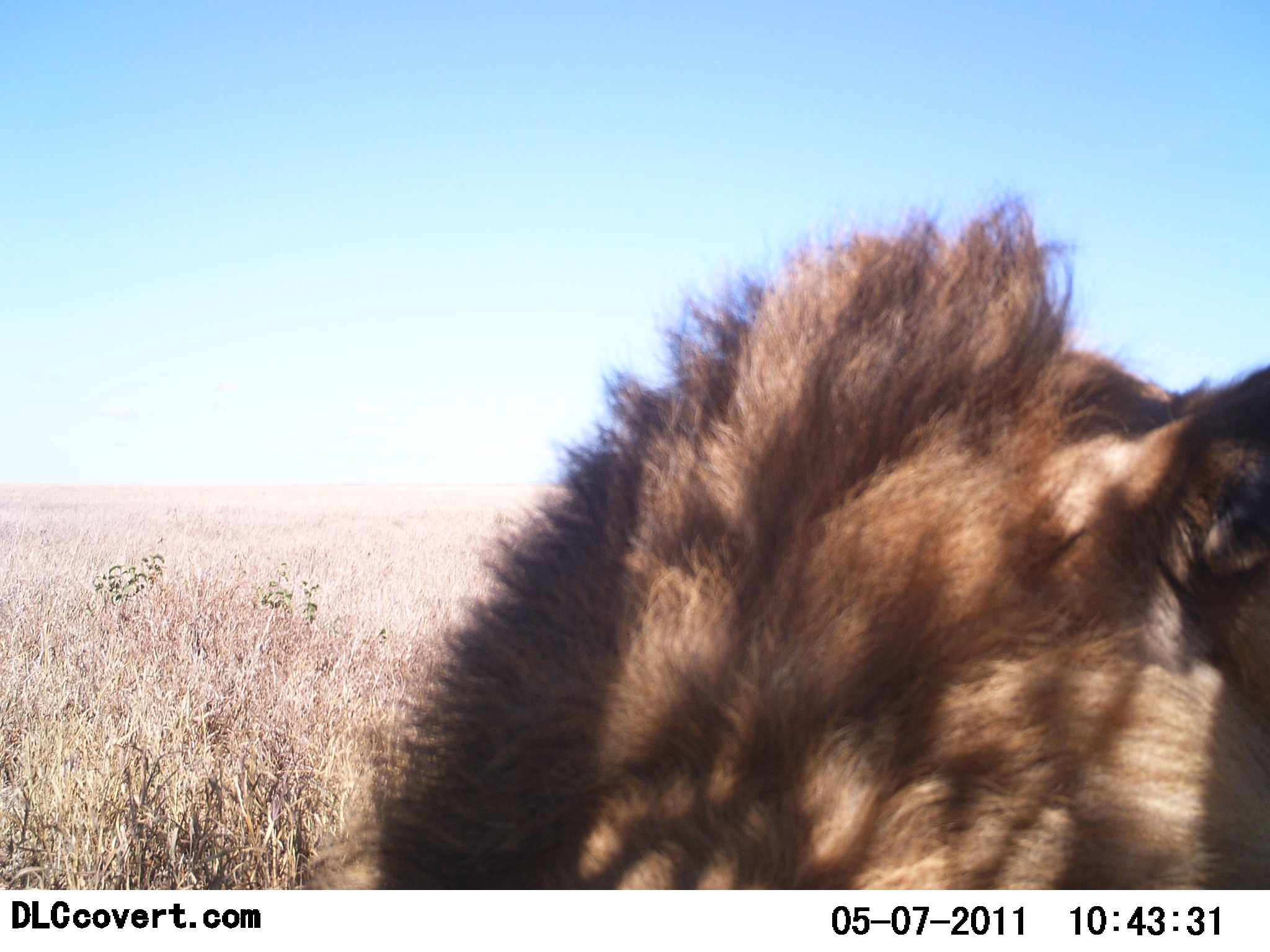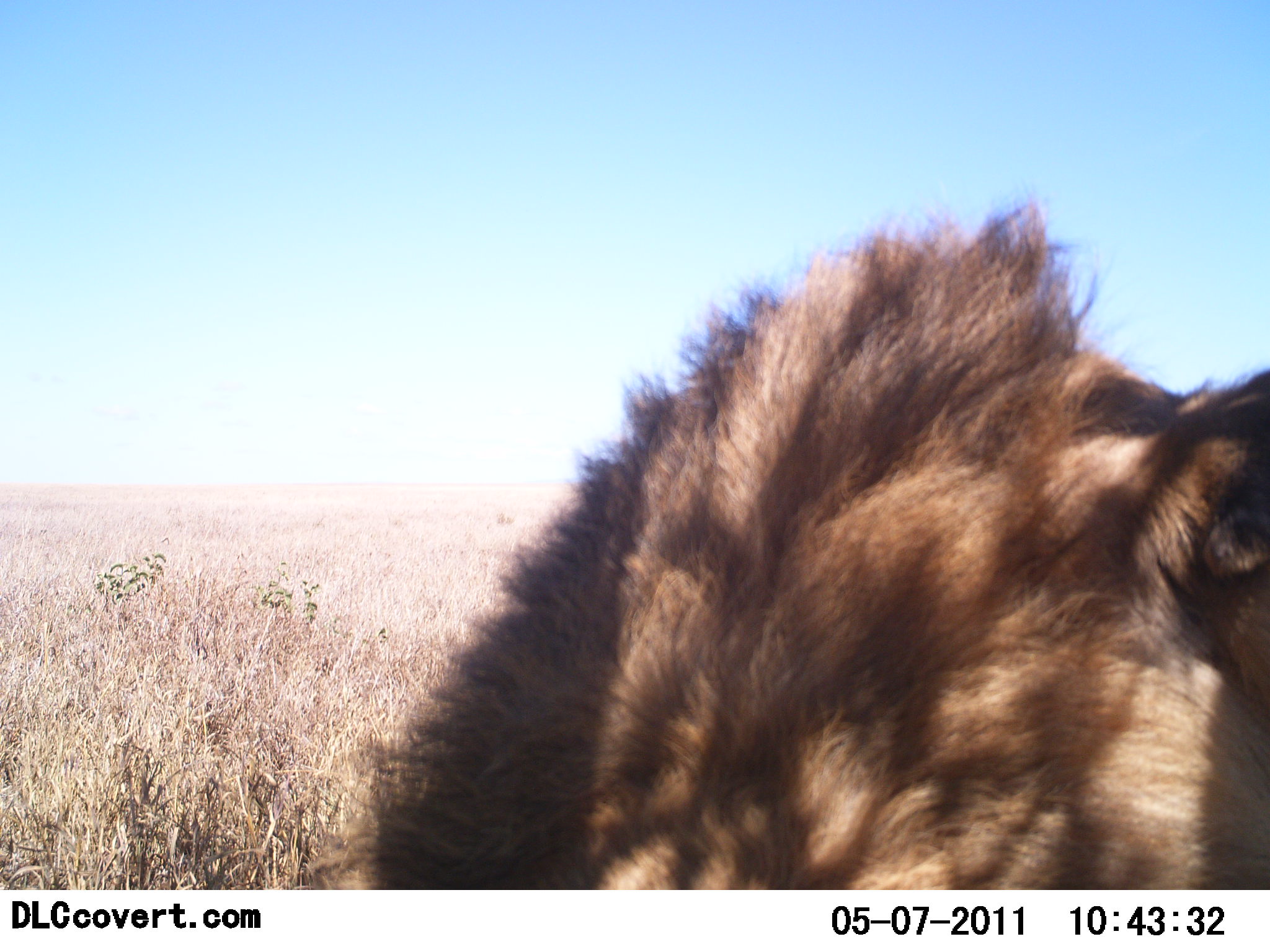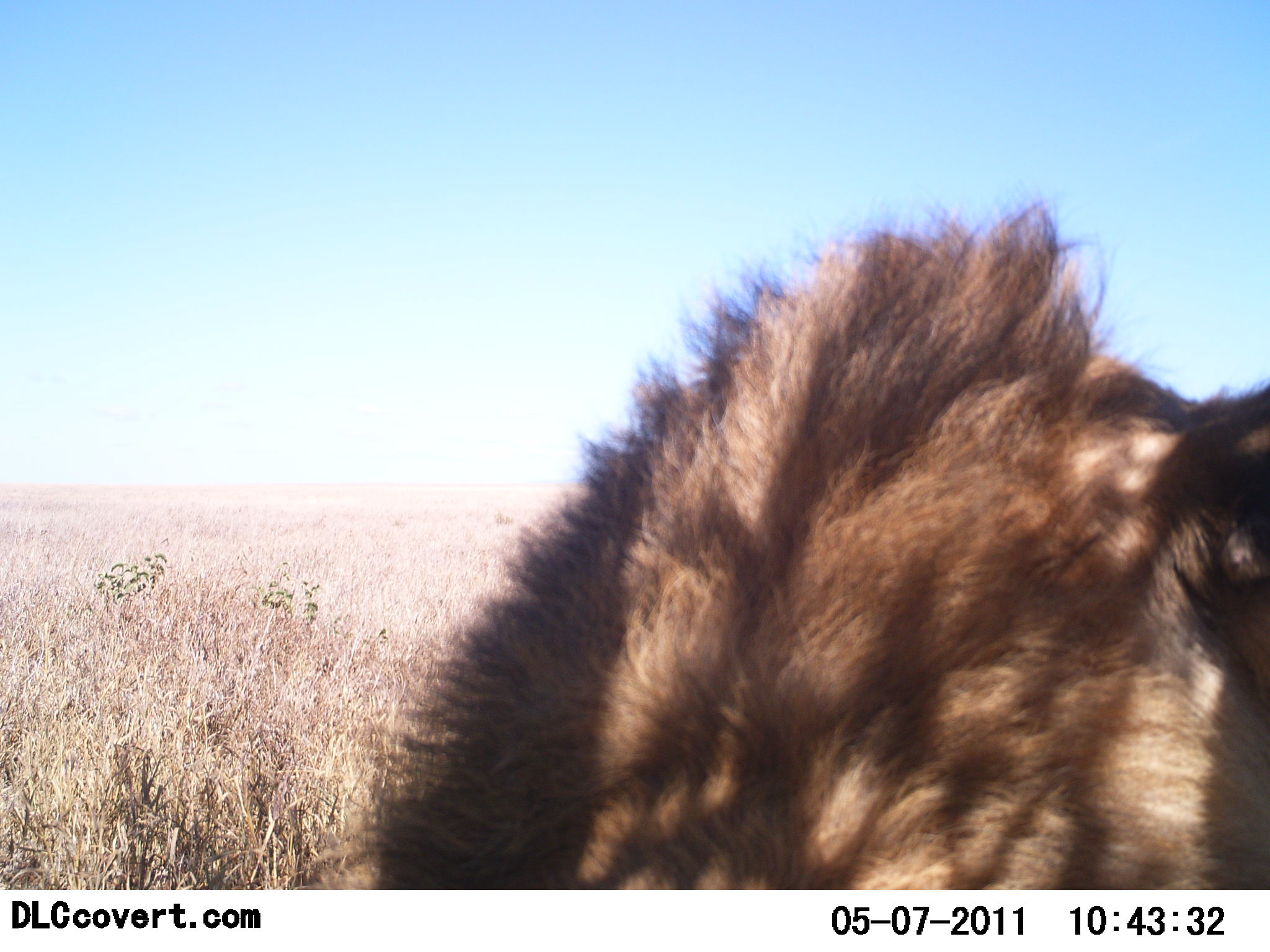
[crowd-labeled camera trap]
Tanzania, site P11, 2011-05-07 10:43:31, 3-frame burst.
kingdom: Animalia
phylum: Chordata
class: Mammalia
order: Carnivora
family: Felidae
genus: Panthera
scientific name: Panthera leo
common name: lion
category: lionmale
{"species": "lionmale (lion) (Panthera leo)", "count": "1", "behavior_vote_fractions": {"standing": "0%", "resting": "100%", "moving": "0%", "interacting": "0%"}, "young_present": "0%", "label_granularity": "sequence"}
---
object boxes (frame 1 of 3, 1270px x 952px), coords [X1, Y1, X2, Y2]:
animal: [321, 187, 1269, 890]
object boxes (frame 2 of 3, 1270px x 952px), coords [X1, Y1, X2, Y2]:
animal: [318, 187, 1267, 890]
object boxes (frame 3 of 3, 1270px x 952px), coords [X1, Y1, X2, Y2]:
animal: [325, 190, 1269, 889]